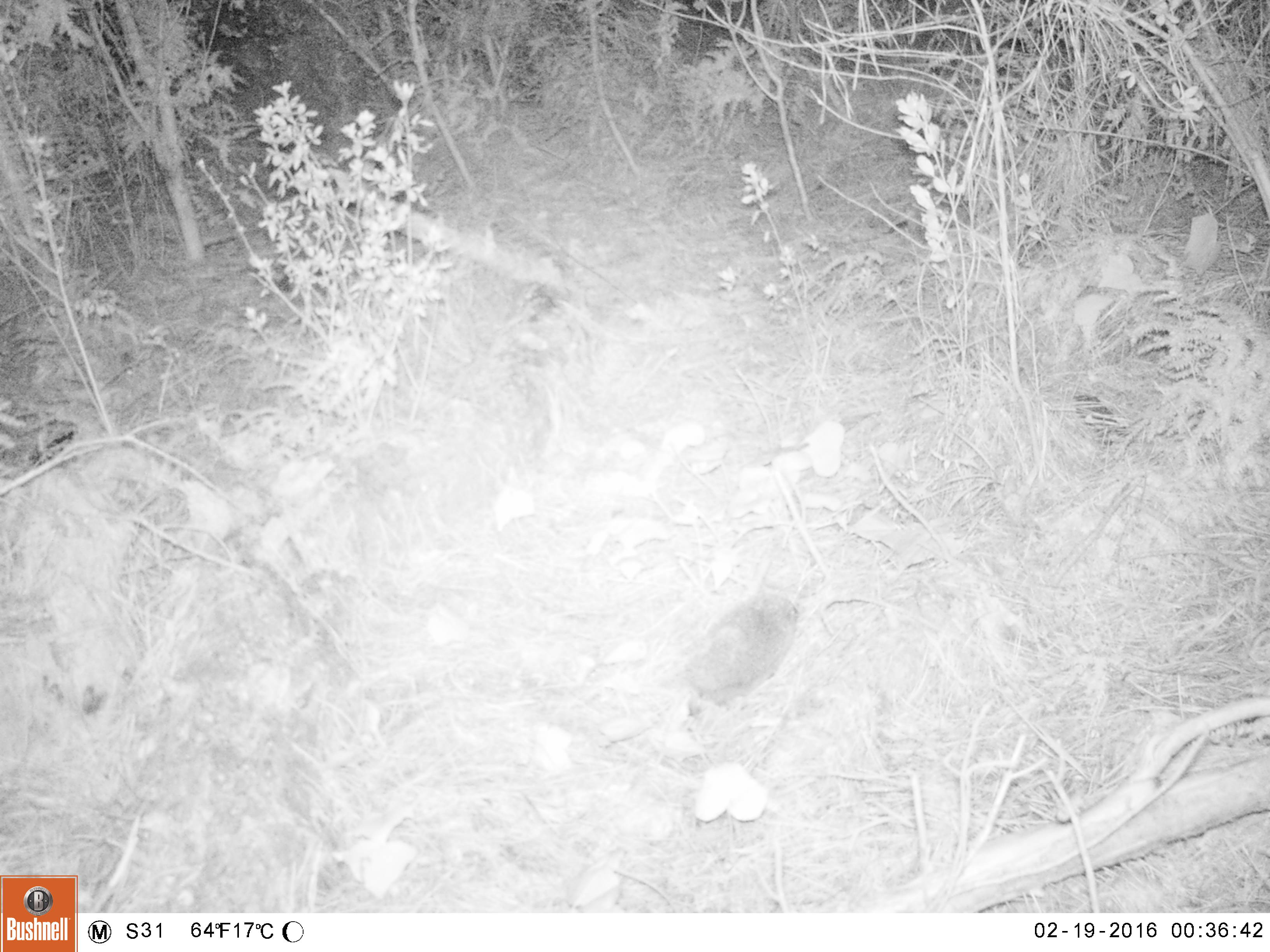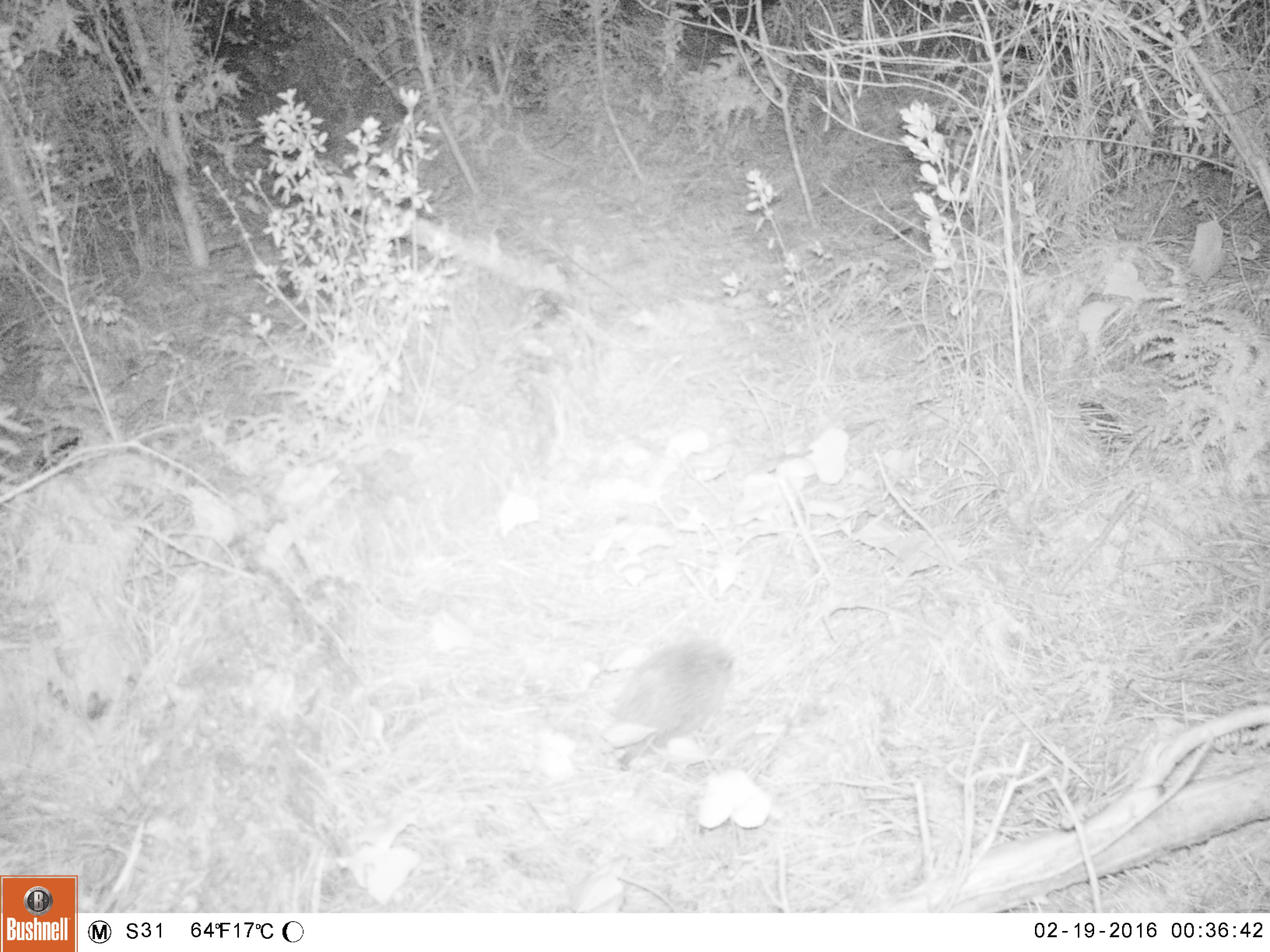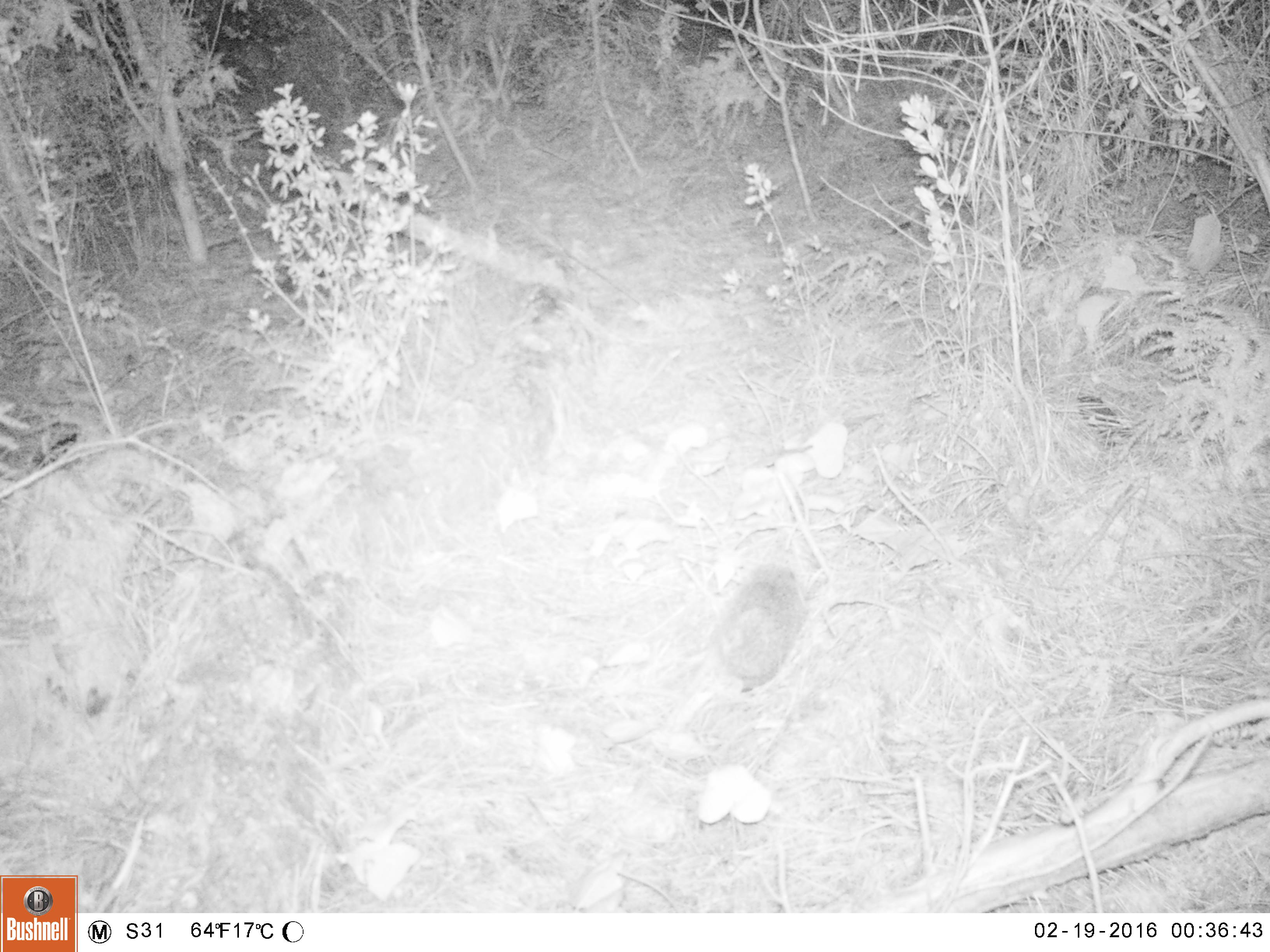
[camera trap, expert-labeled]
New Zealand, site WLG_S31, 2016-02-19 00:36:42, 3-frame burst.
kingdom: Animalia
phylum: Chordata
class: Mammalia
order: Eulipotyphla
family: Erinaceidae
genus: Erinaceus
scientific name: Erinaceus europaeus europaeus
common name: european hedgehog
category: hedgehog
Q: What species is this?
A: Hedgehog (european hedgehog) (Erinaceus europaeus europaeus).